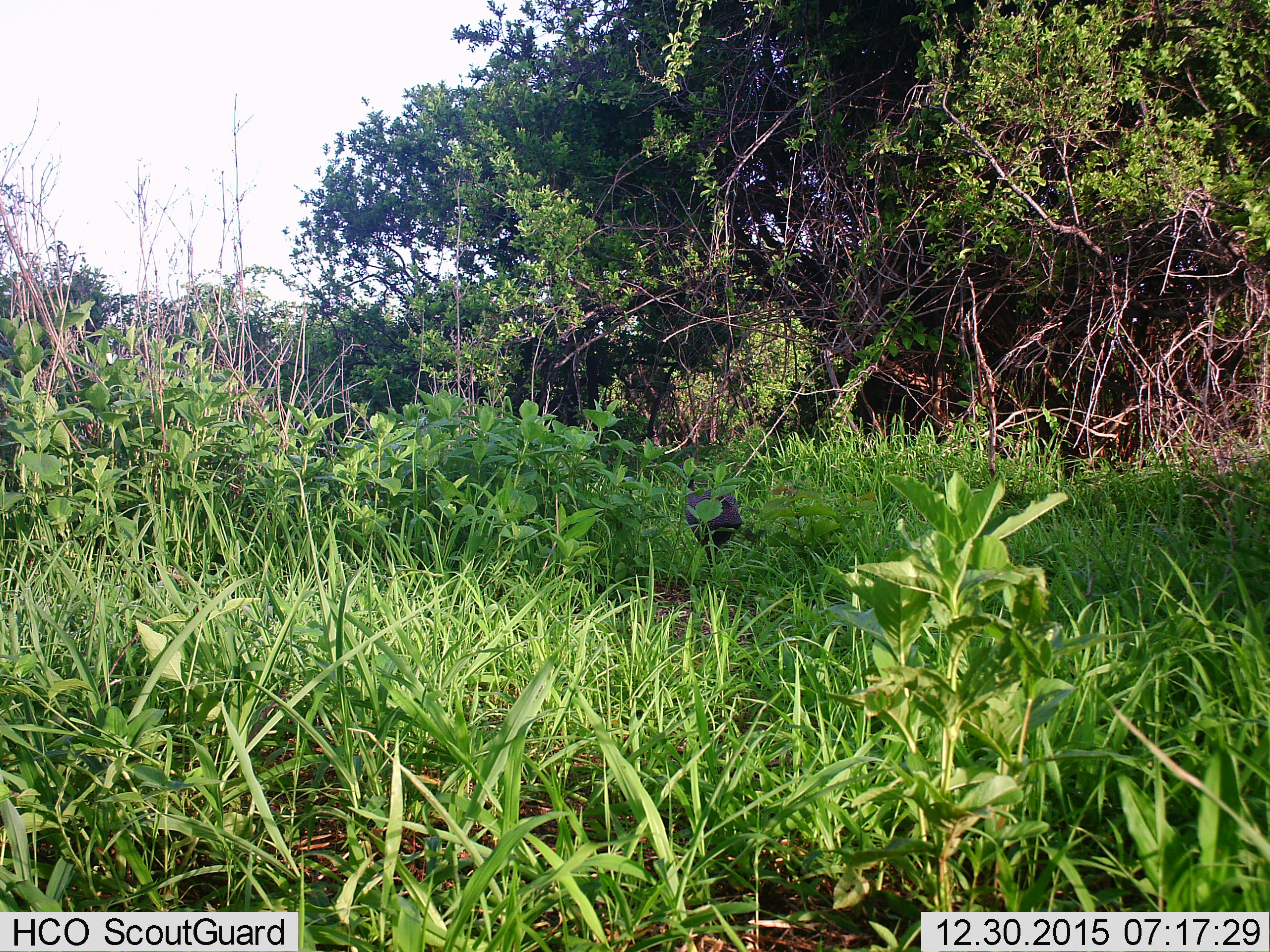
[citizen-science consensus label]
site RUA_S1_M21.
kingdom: Animalia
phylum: Chordata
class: Aves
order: Galliformes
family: Numididae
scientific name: Numididae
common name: guineafowl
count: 1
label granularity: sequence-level